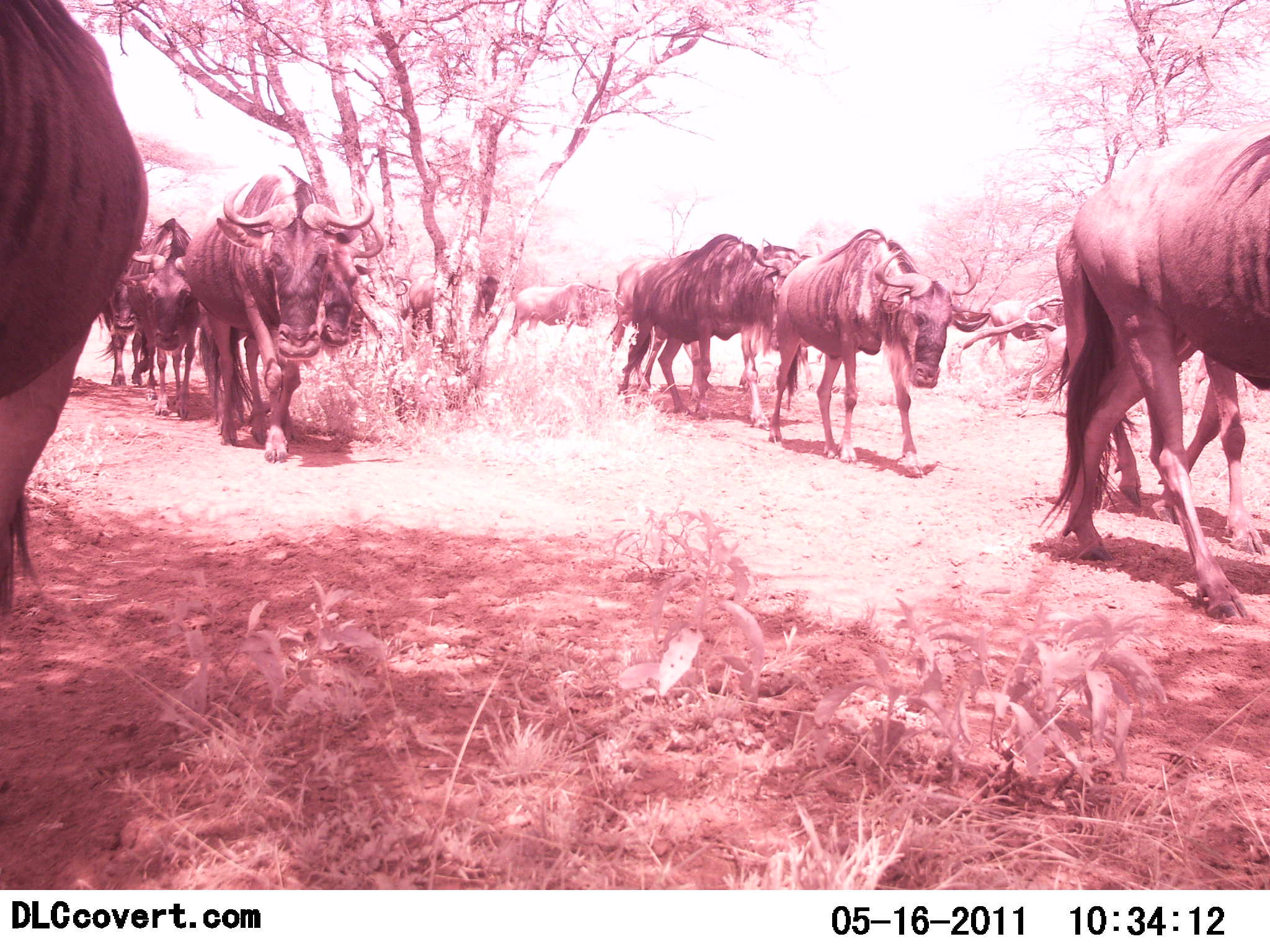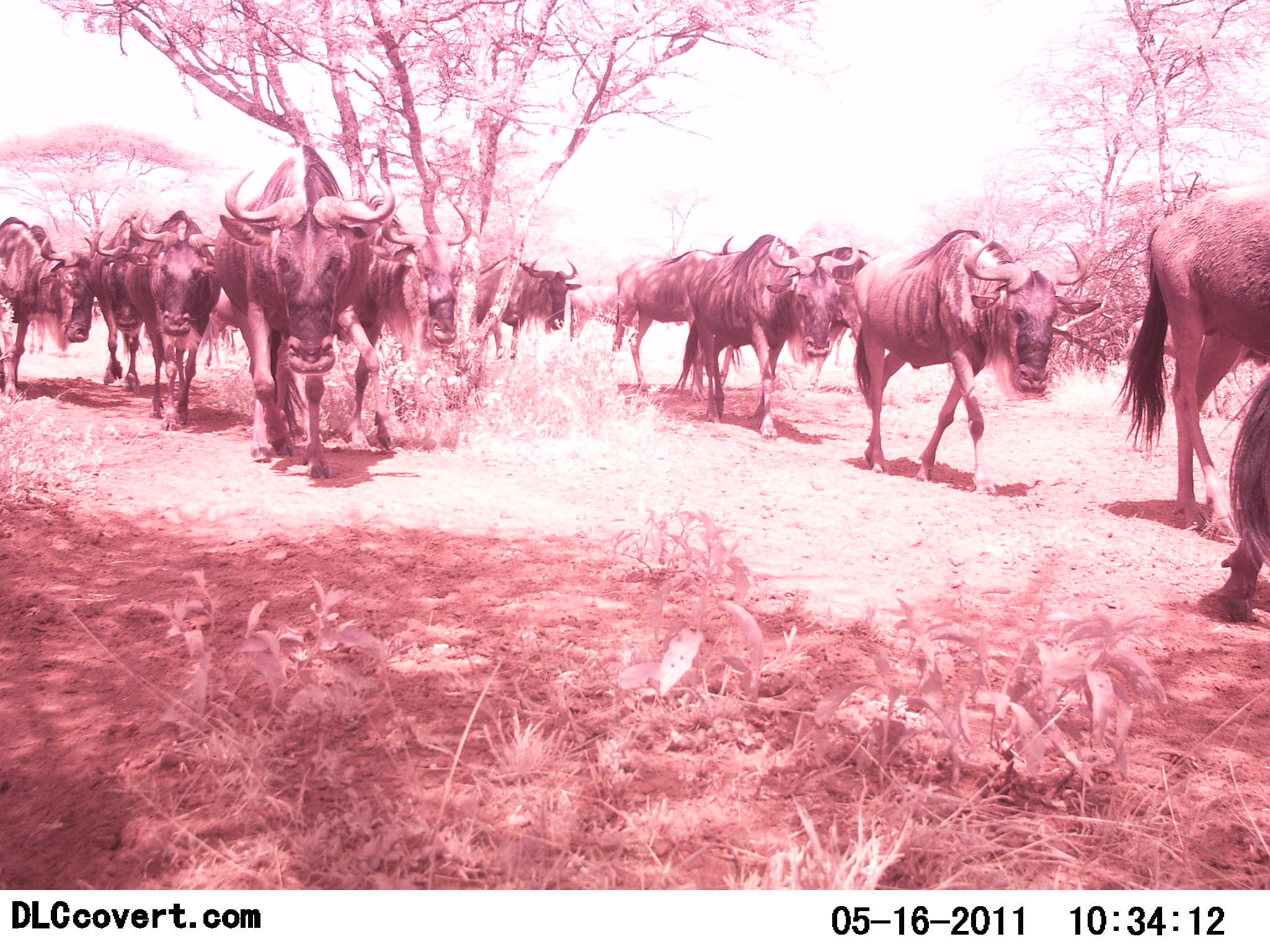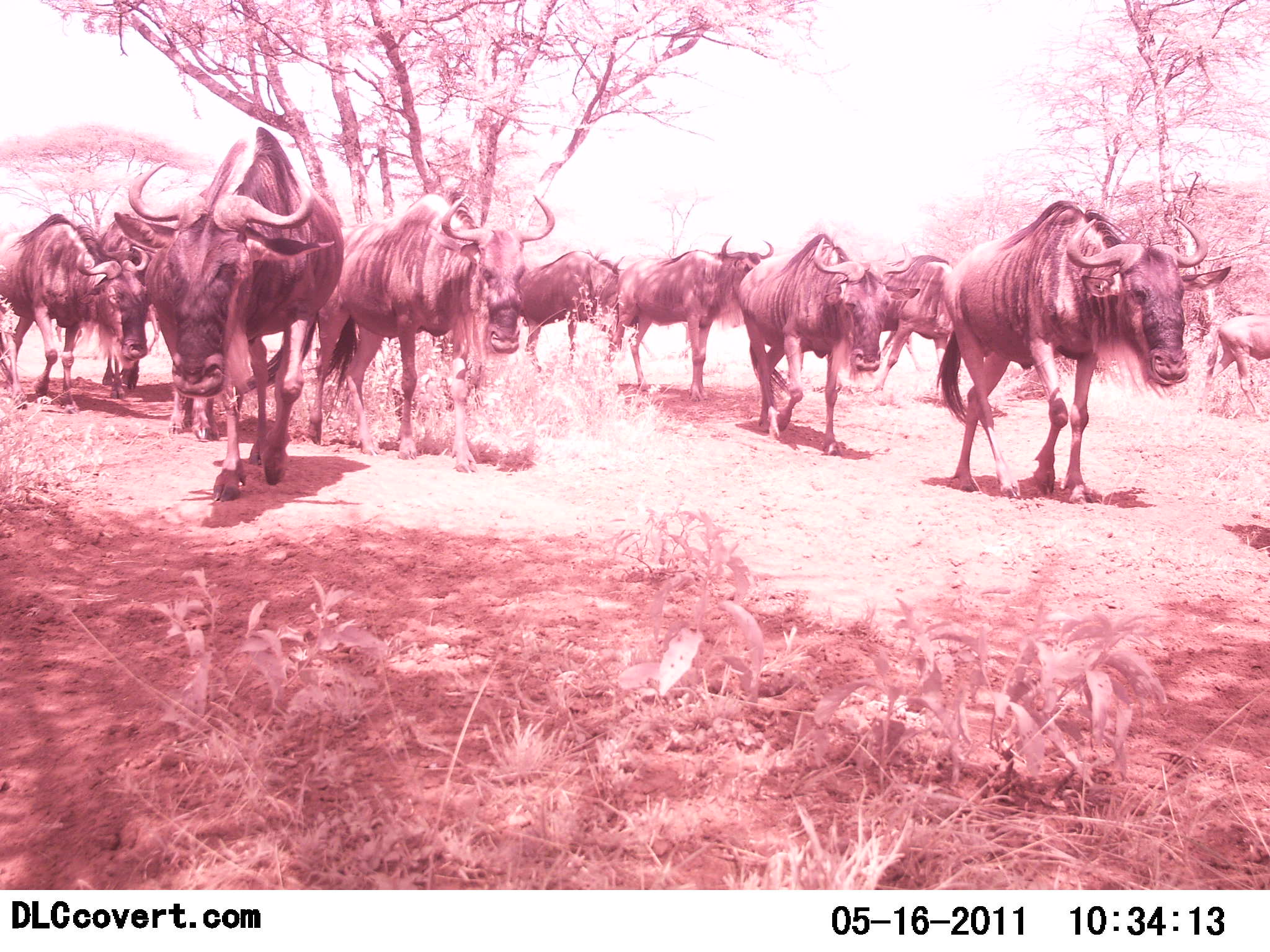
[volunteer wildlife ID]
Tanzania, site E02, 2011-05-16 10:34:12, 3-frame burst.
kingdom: Animalia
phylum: Chordata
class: Mammalia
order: Artiodactyla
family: Bovidae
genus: Connochaetes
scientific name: Connochaetes taurinus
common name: blue wildebeest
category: wildebeest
Wildebeest (blue wildebeest) (Connochaetes taurinus), count 11-50. Behavior (volunteer vote fractions): standing 7%, resting 0%, moving 100%, interacting 7%. Young present (vote fraction): 0%. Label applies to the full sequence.